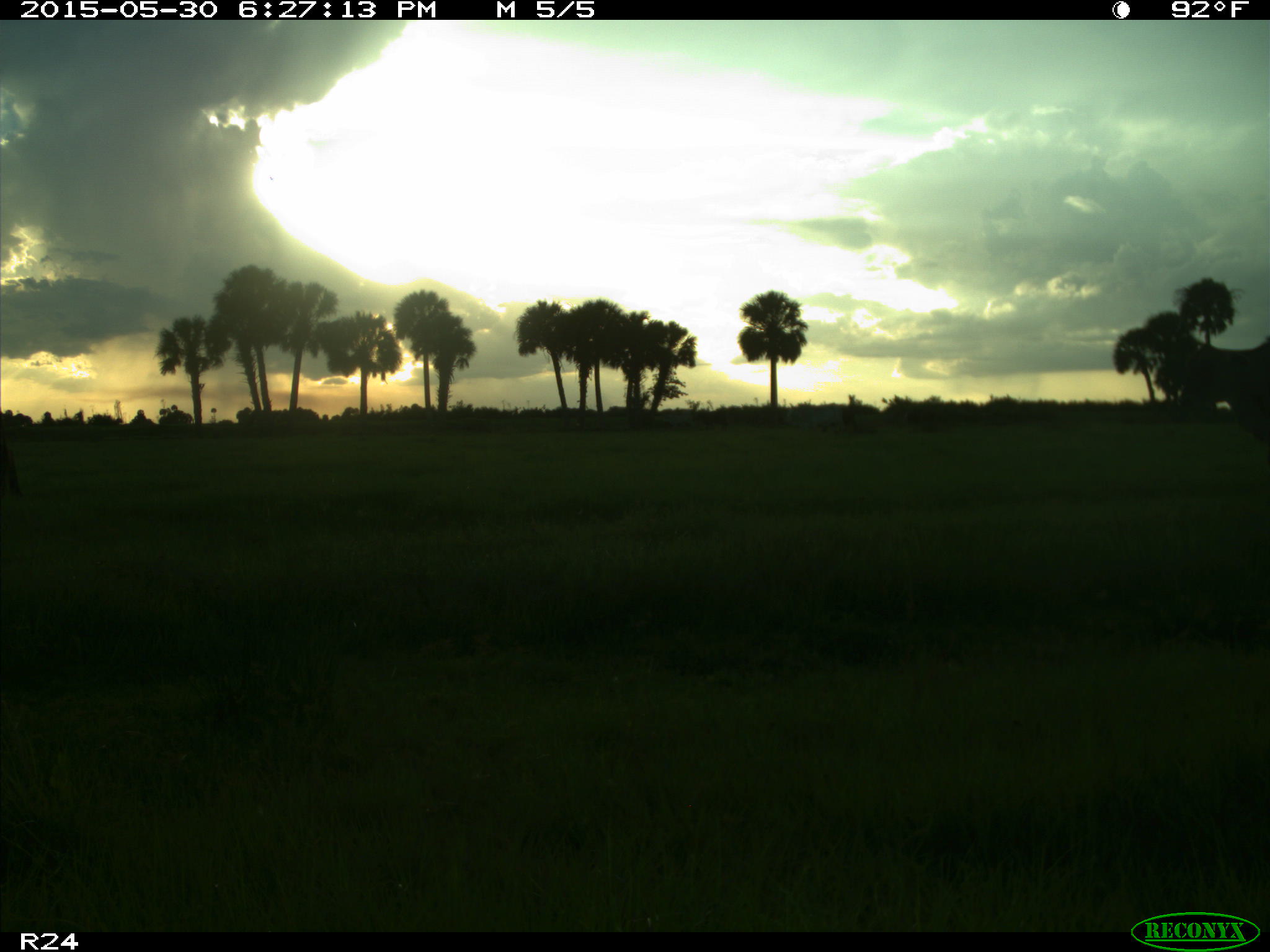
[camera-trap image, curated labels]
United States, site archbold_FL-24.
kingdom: Animalia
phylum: Chordata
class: Mammalia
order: Artiodactyla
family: Bovidae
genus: Bos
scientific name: Bos taurus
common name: domestic cow